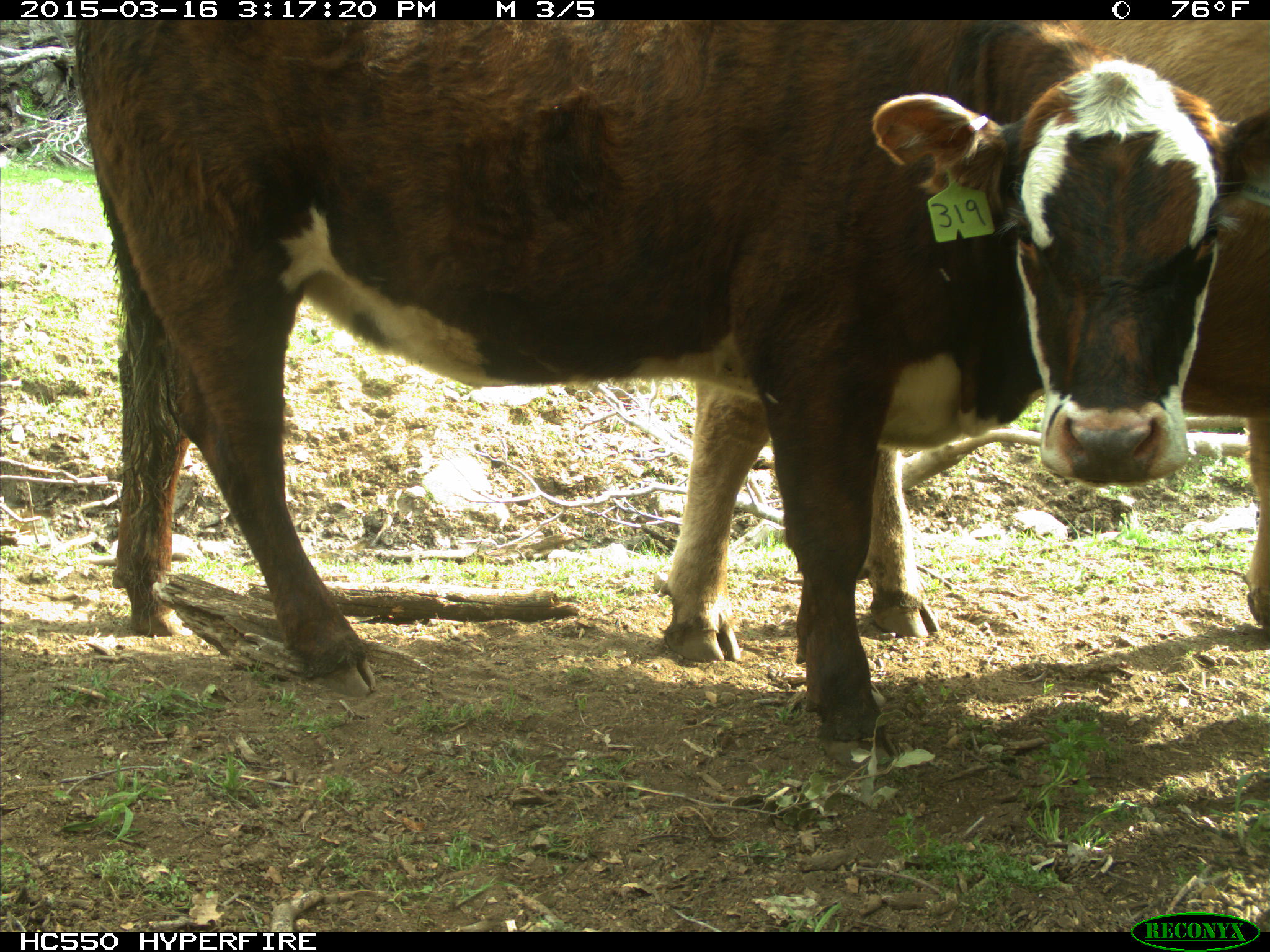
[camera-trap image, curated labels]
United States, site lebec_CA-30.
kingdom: Animalia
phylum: Chordata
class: Mammalia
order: Artiodactyla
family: Bovidae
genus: Bos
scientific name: Bos taurus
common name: domestic cow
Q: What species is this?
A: Bos taurus (domestic cow).